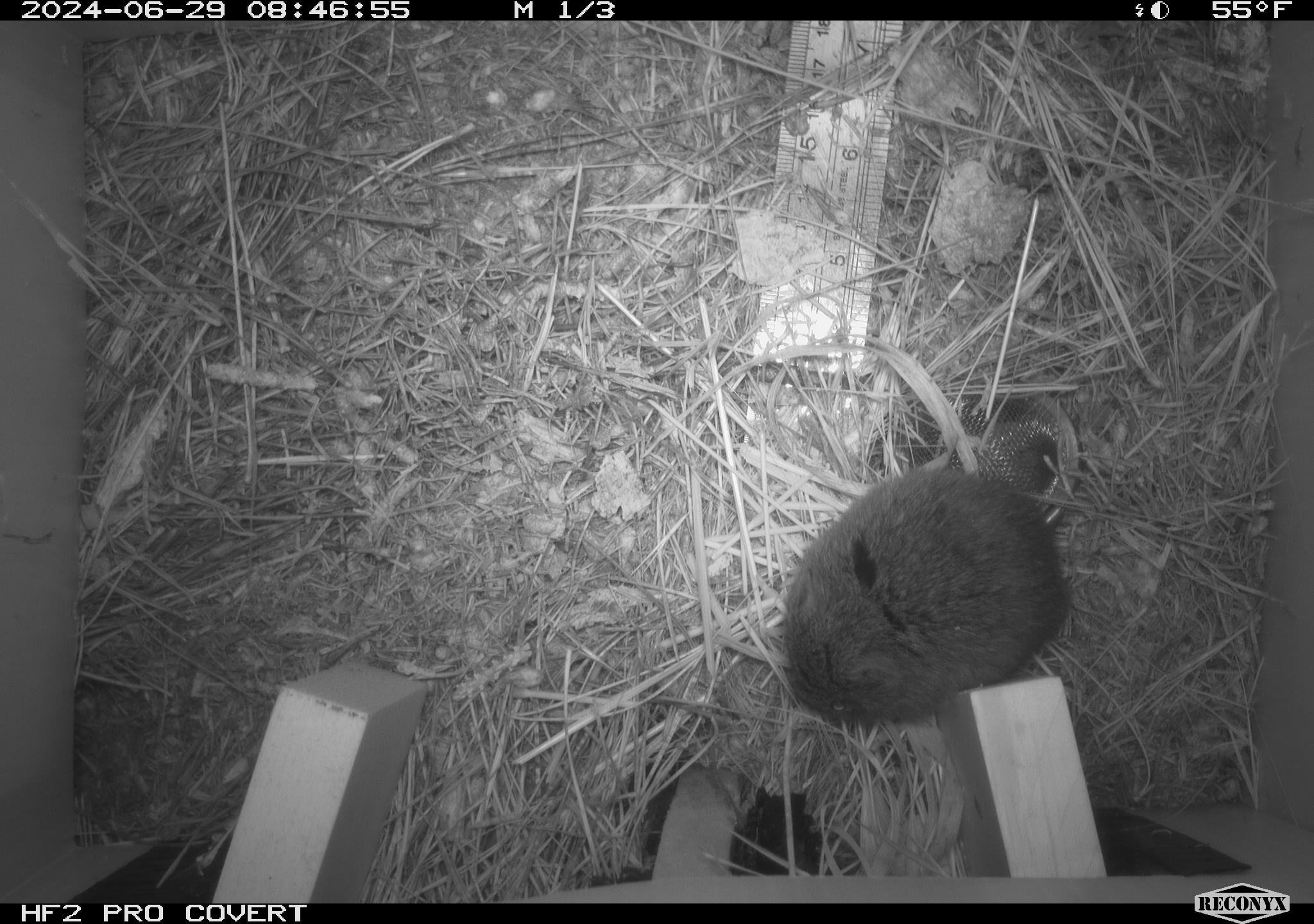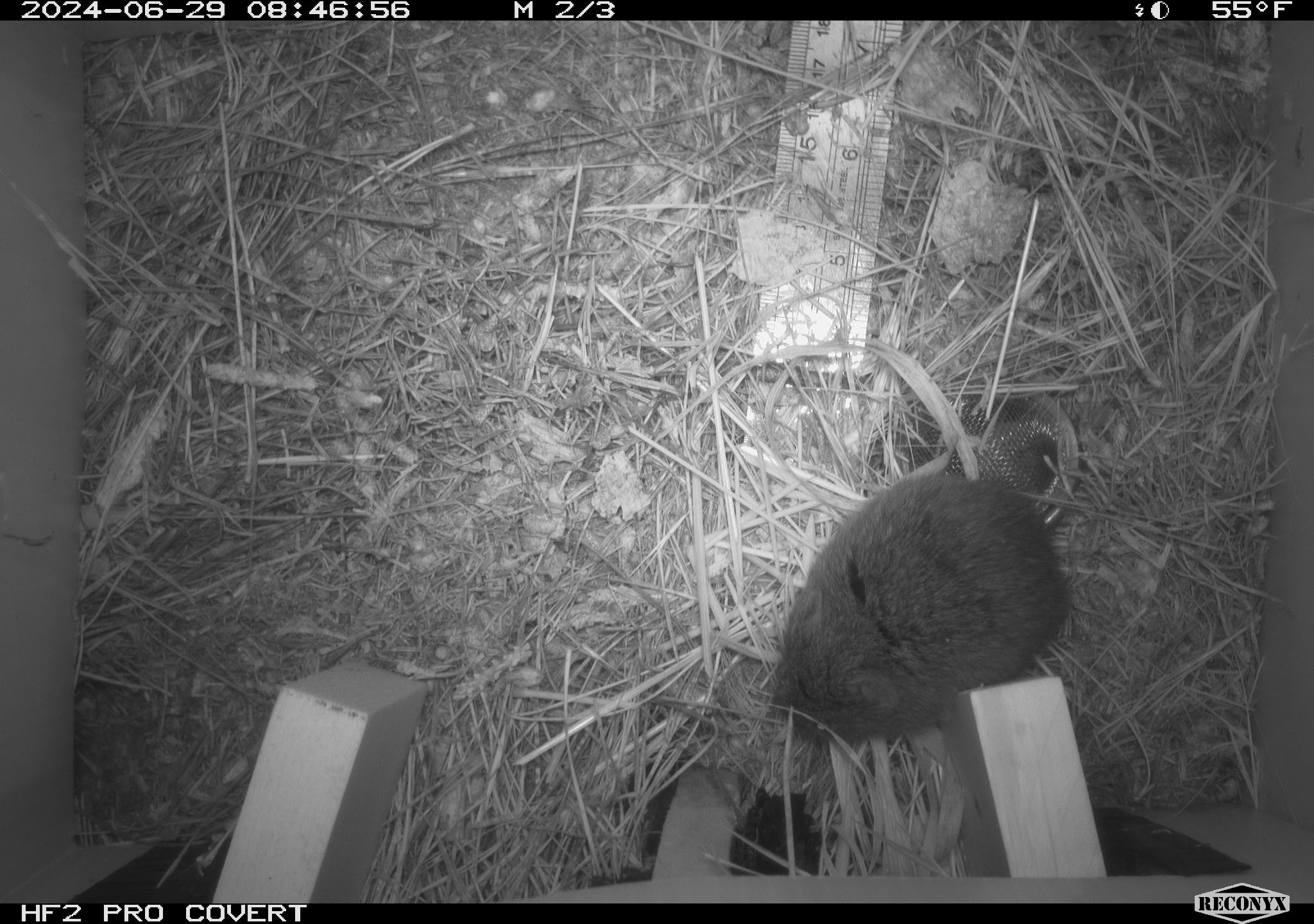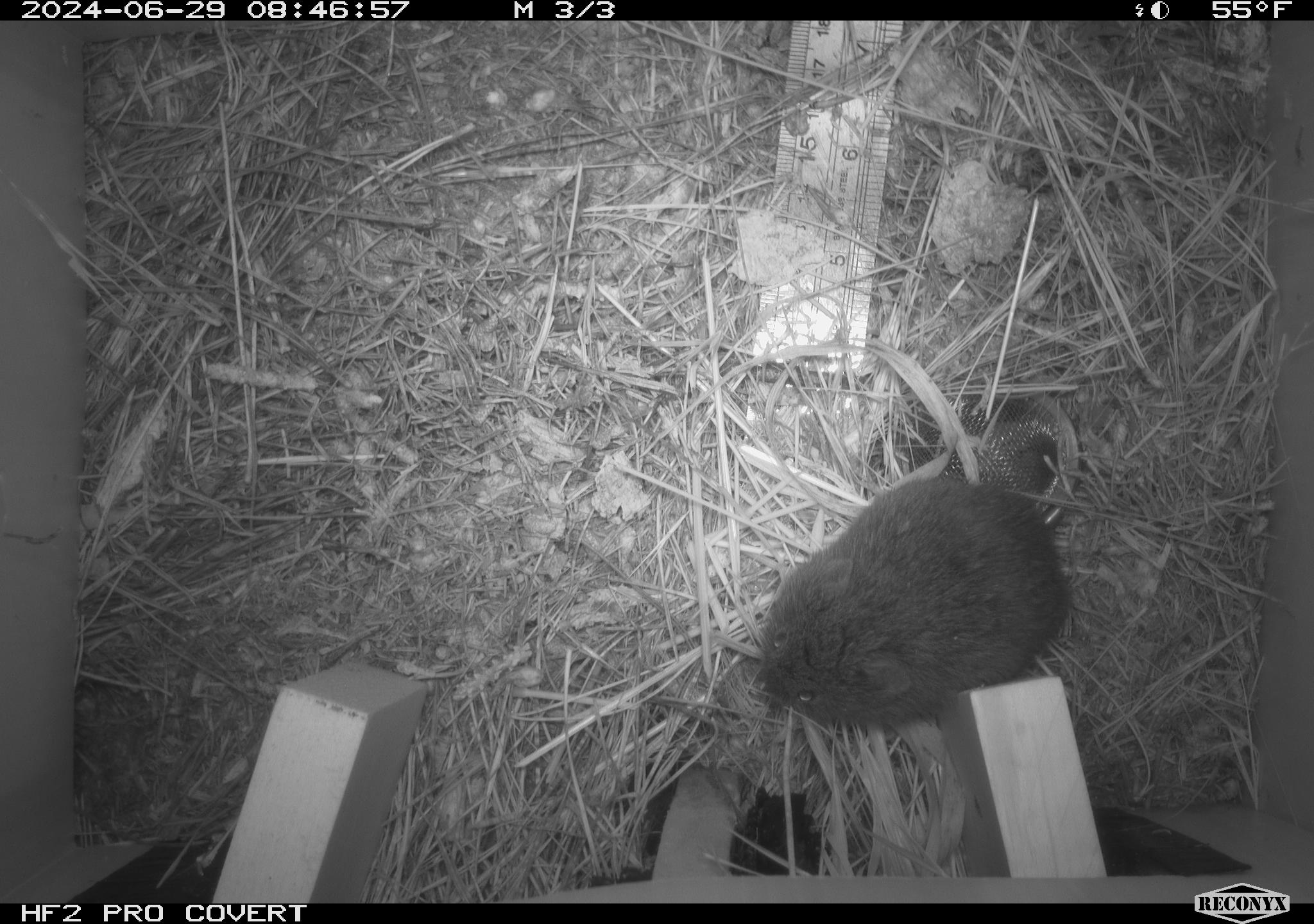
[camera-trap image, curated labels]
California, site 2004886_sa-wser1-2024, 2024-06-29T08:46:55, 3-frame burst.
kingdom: Animalia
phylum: Chordata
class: Mammalia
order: Rodentia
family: Cricetidae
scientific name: Arvicolinae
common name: voles, lemmings, and muskrats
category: arvicolinae subfamily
Arvicolinae subfamily (voles, lemmings, and muskrats) (Arvicolinae).